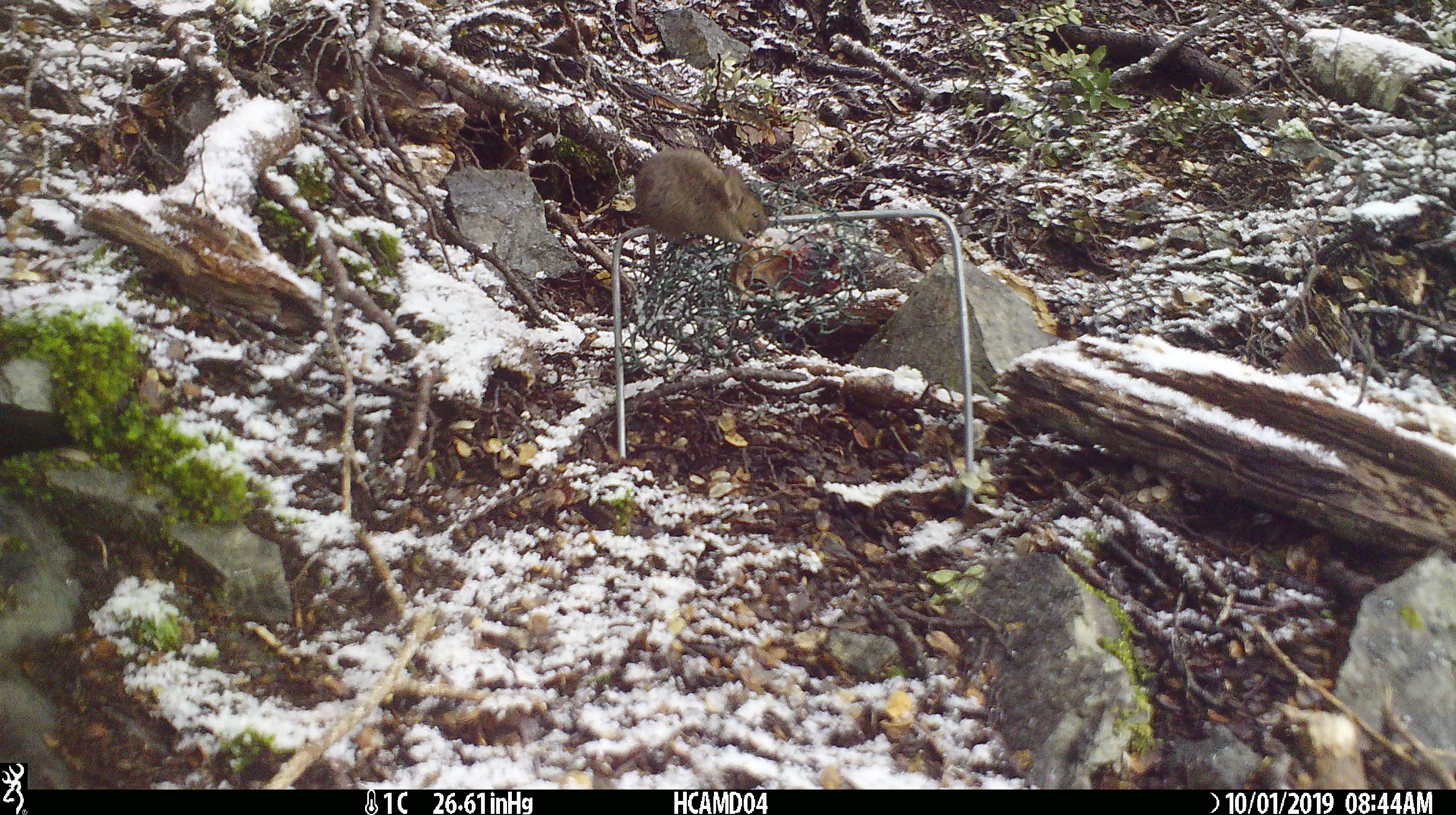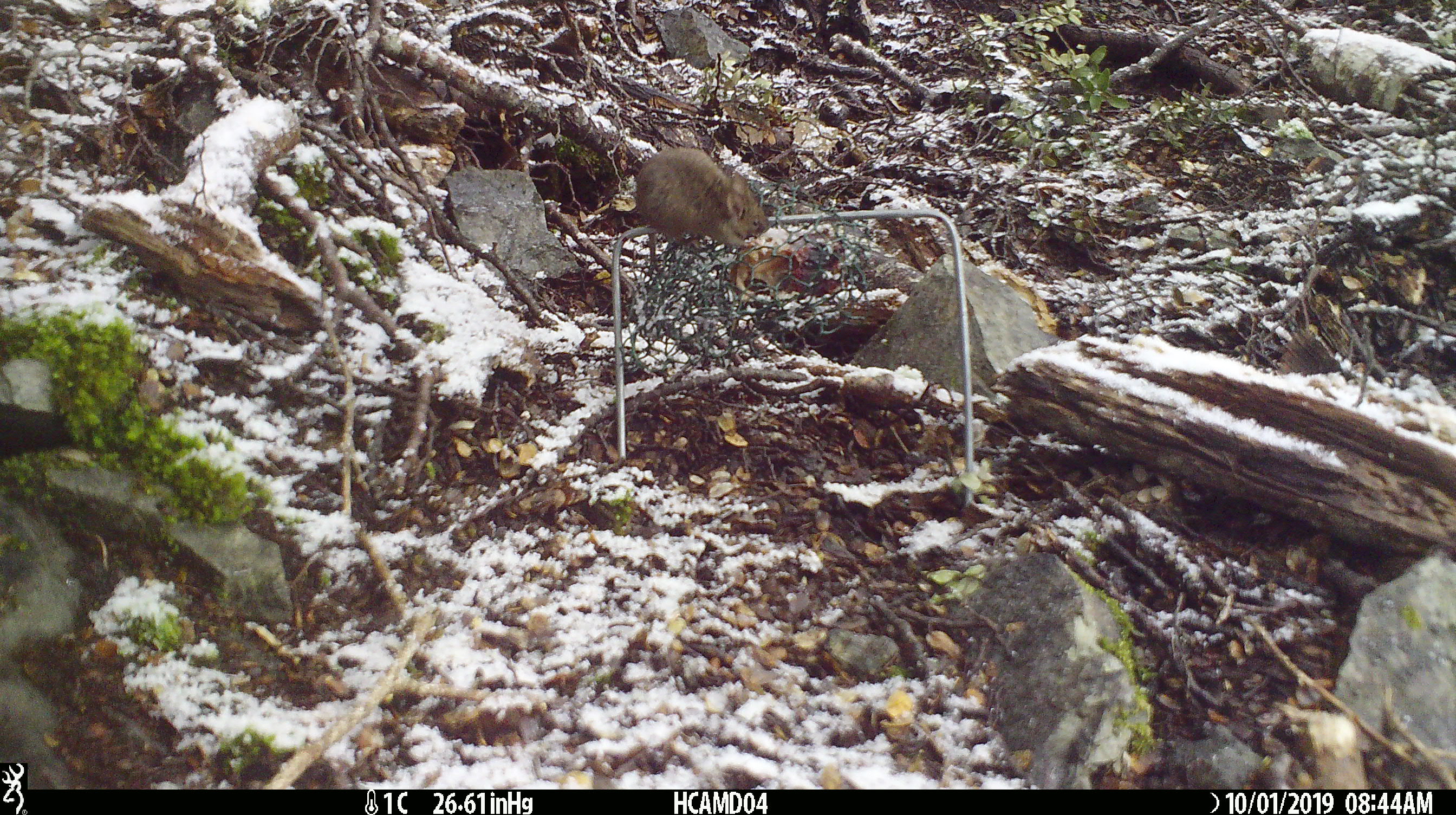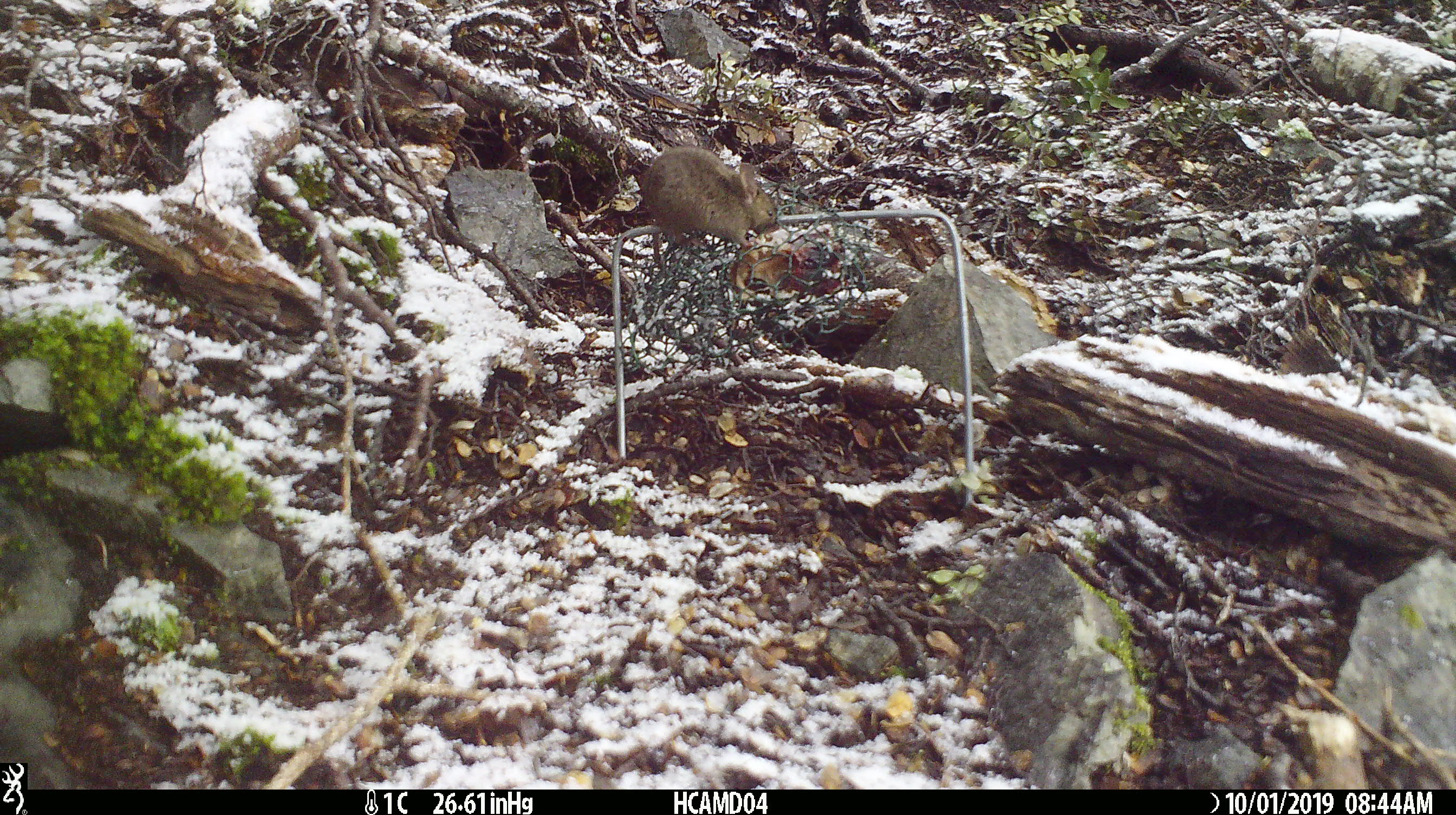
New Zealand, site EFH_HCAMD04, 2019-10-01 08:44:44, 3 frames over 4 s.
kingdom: Animalia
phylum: Chordata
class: Mammalia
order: Rodentia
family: Muridae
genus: Mus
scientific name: Mus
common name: mouse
Mouse (Mus).